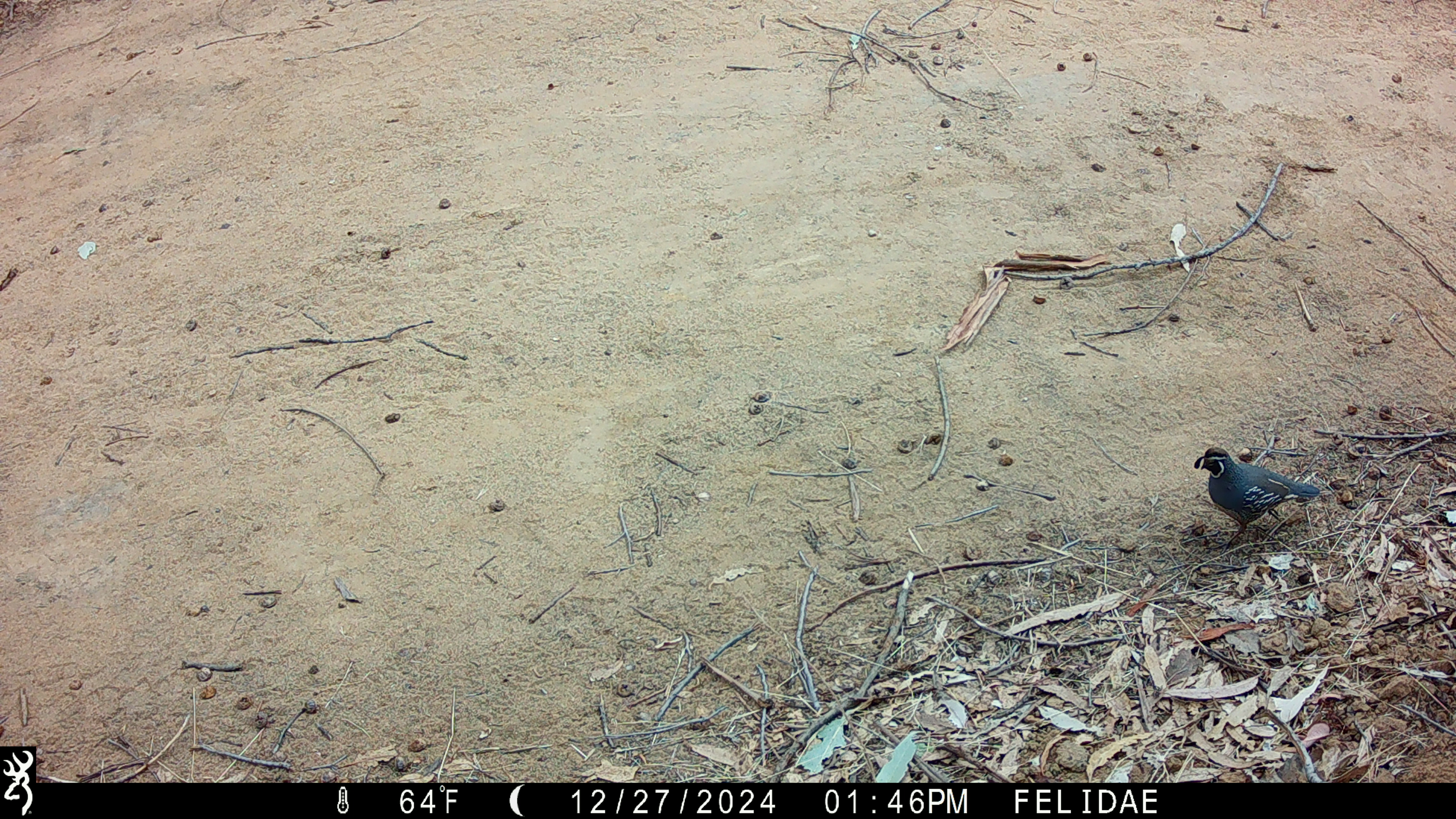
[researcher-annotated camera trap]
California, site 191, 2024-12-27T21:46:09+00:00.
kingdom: Animalia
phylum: Chordata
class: Aves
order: Galliformes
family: Odontophoridae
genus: Callipepla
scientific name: Callipepla californica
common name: california quail